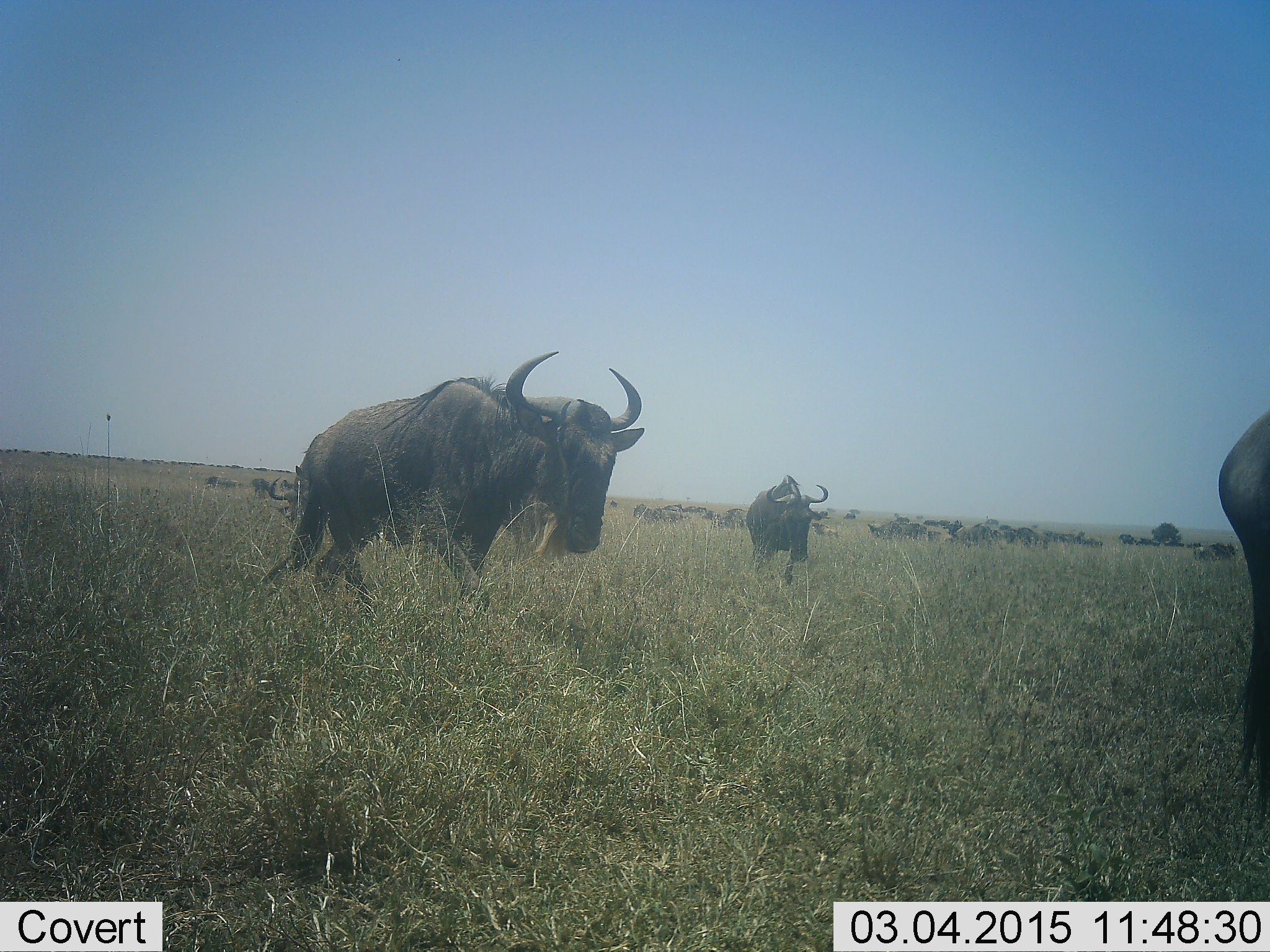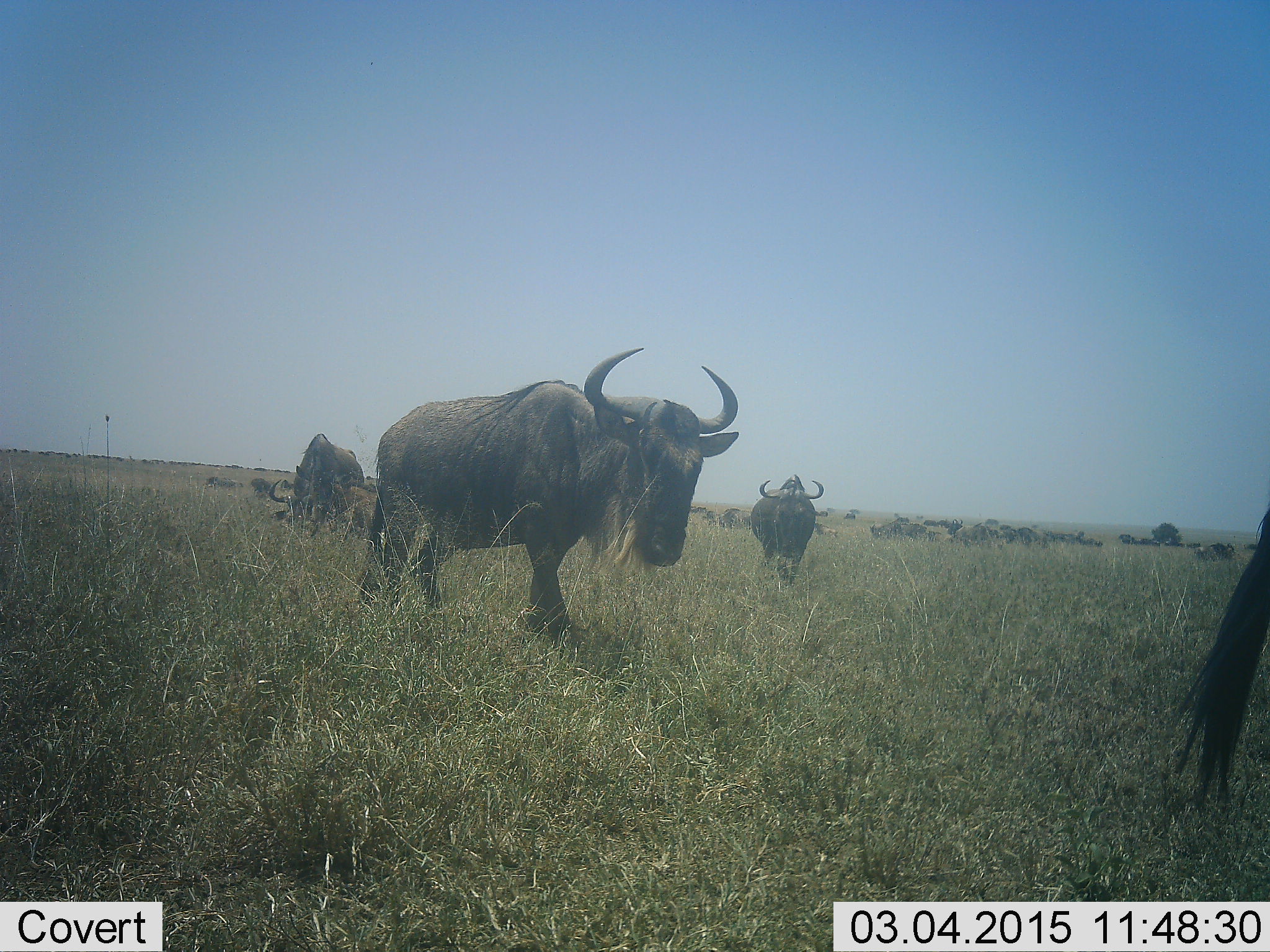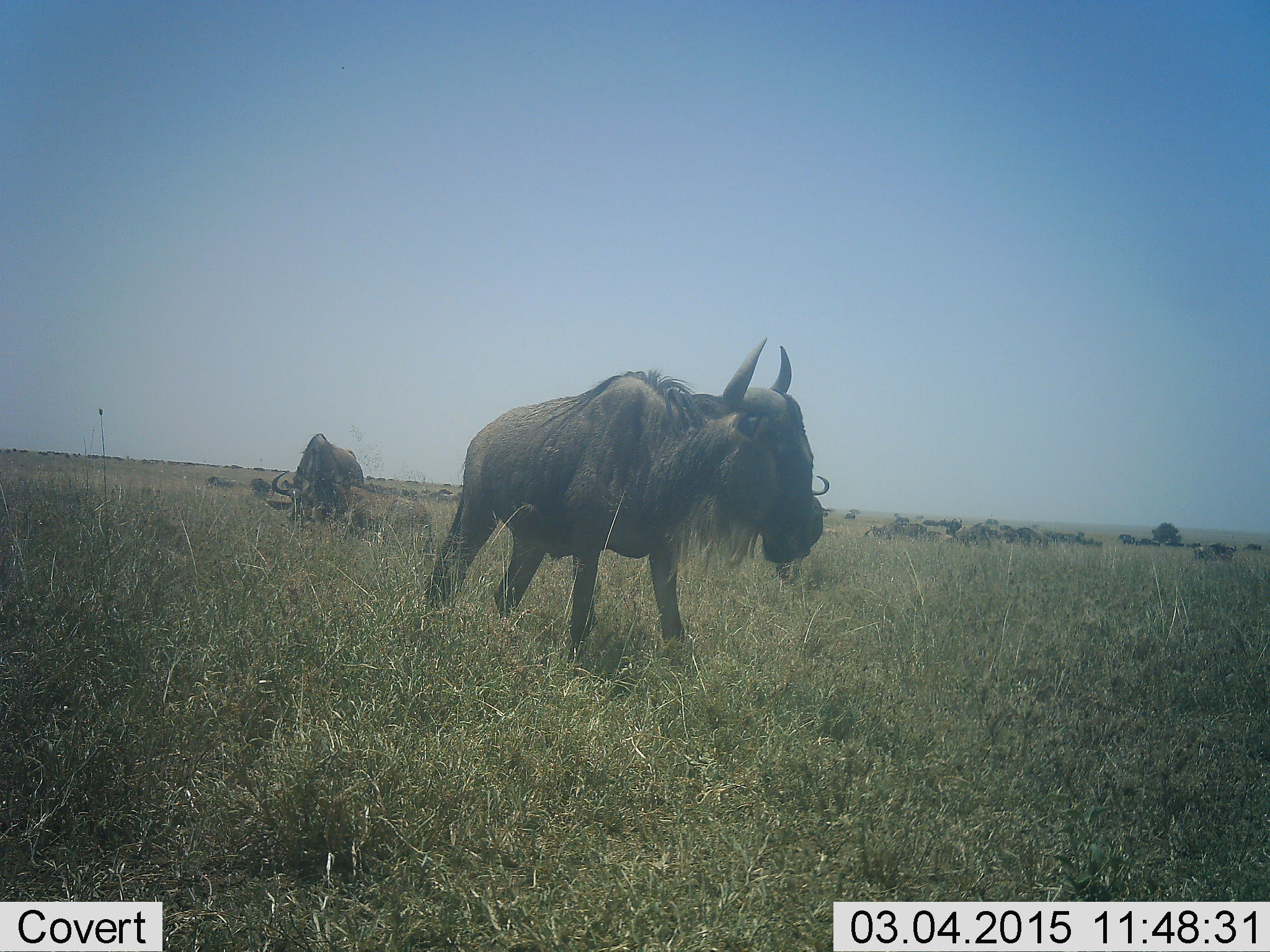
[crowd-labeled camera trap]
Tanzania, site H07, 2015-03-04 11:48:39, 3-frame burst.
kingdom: Animalia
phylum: Chordata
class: Mammalia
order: Artiodactyla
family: Bovidae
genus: Connochaetes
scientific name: Connochaetes taurinus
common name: blue wildebeest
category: wildebeest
Wildebeest (blue wildebeest) (Connochaetes taurinus), count 4. Behavior (volunteer vote fractions): standing 0%, resting 0%, moving 100%, interacting 0%. Young present (vote fraction): 0%. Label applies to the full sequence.